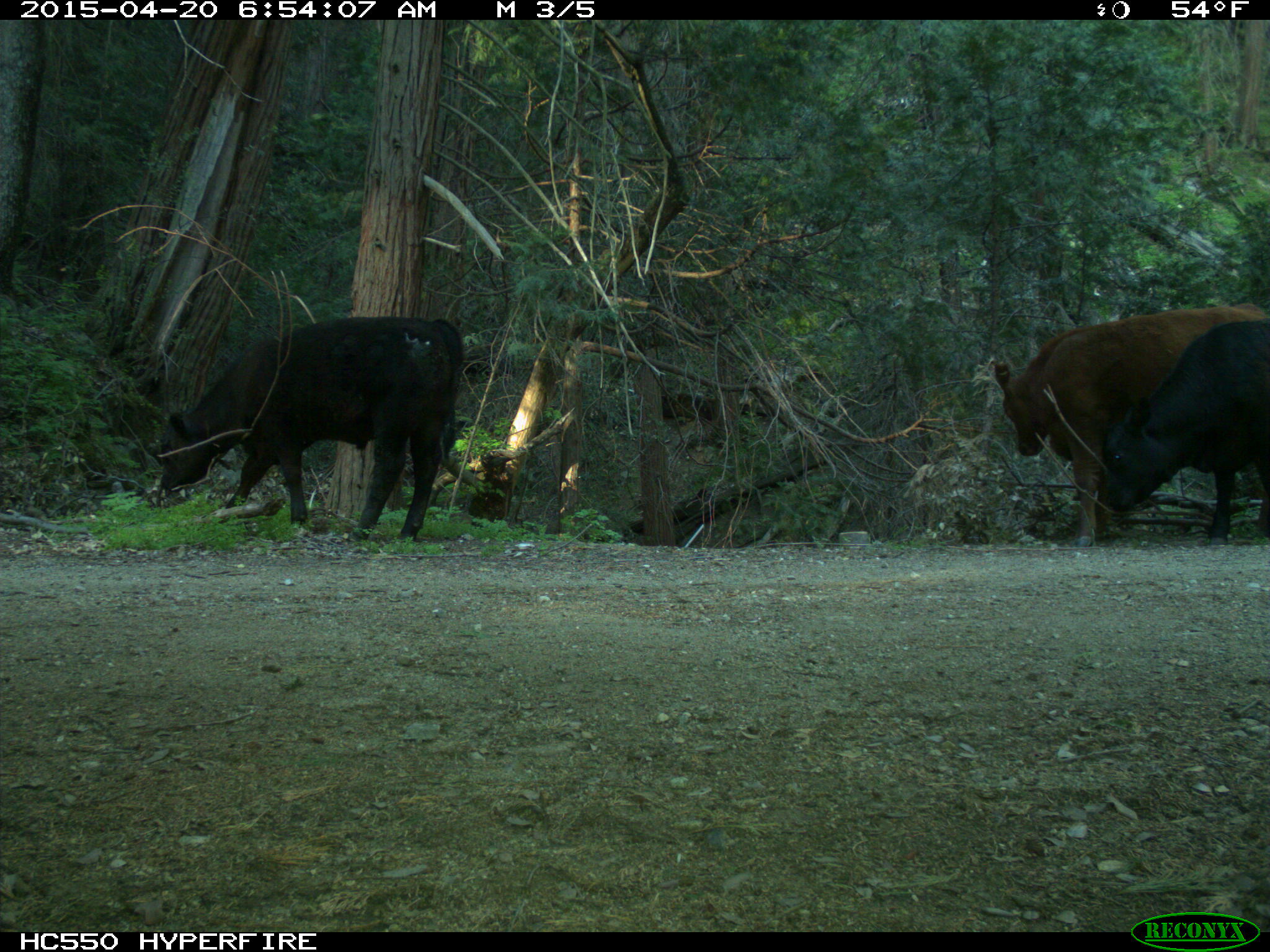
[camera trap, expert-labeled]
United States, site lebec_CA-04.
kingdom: Animalia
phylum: Chordata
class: Mammalia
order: Artiodactyla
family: Bovidae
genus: Bos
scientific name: Bos taurus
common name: domestic cow